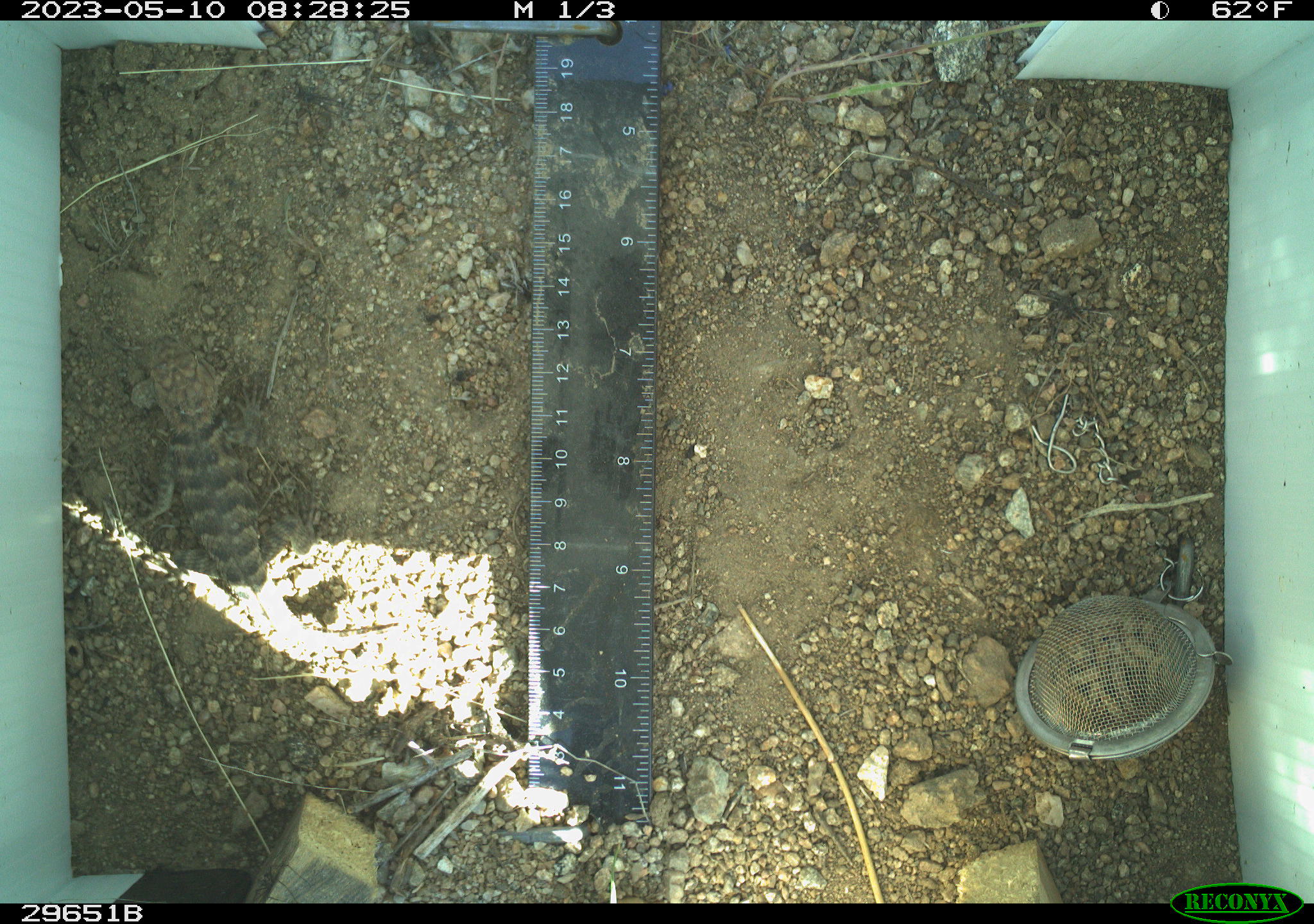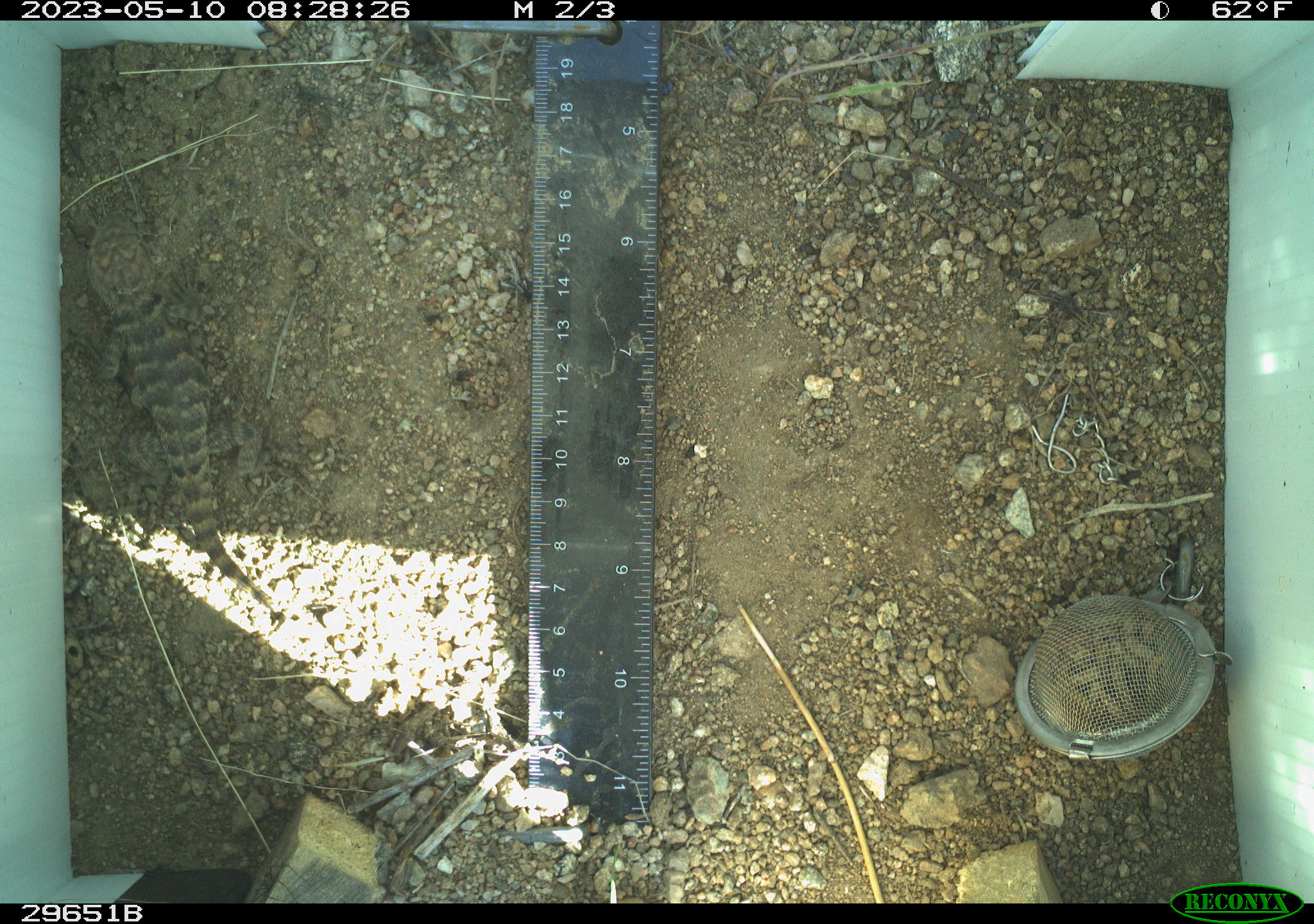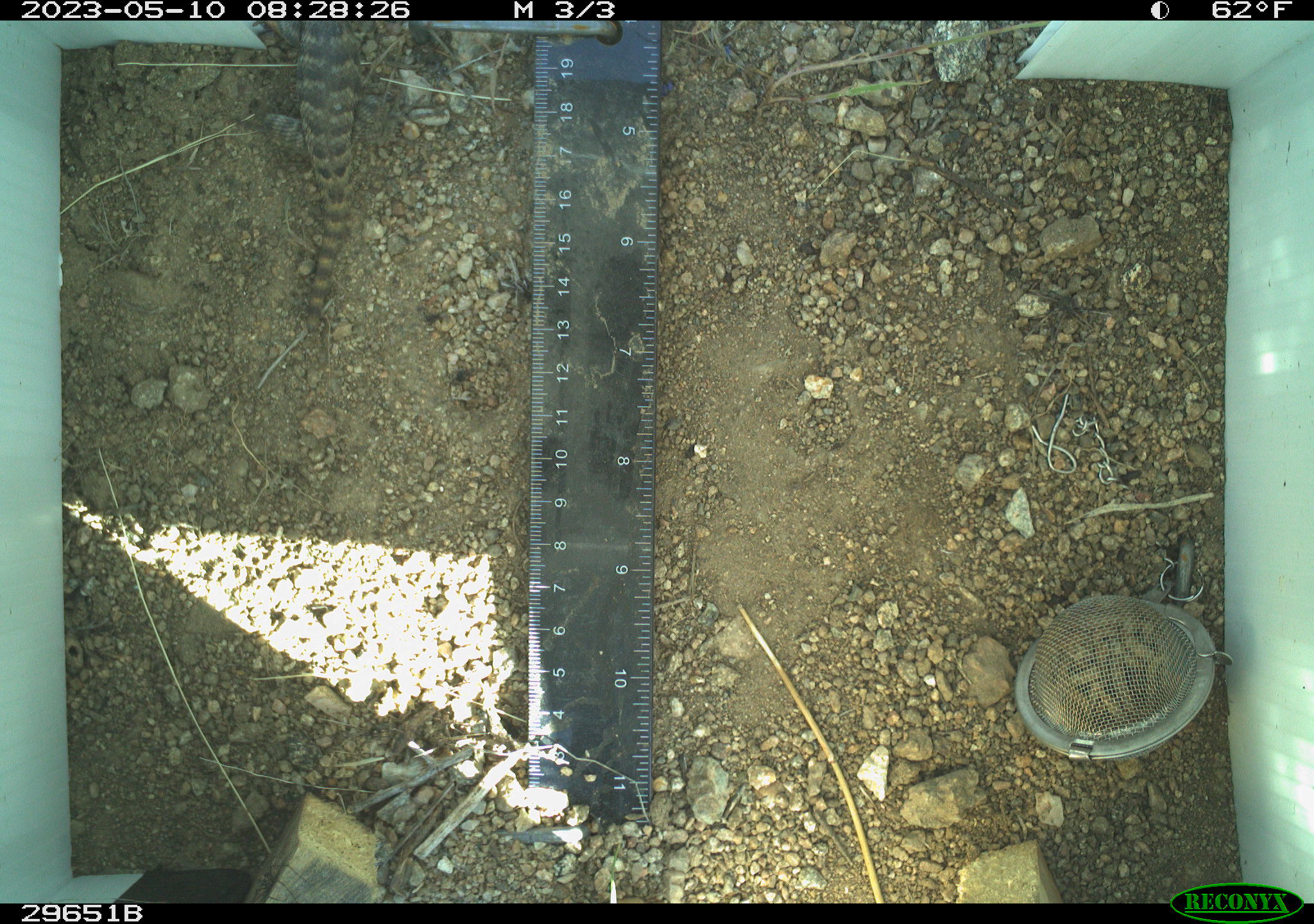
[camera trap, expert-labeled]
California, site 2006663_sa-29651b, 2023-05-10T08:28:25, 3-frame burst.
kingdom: Animalia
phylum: Chordata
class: Reptilia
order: Squamata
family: Phrynosomatidae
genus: Sceloporus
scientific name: Sceloporus uniformis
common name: yellow-backed spiny lizard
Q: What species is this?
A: Yellow-backed spiny lizard (Sceloporus uniformis).